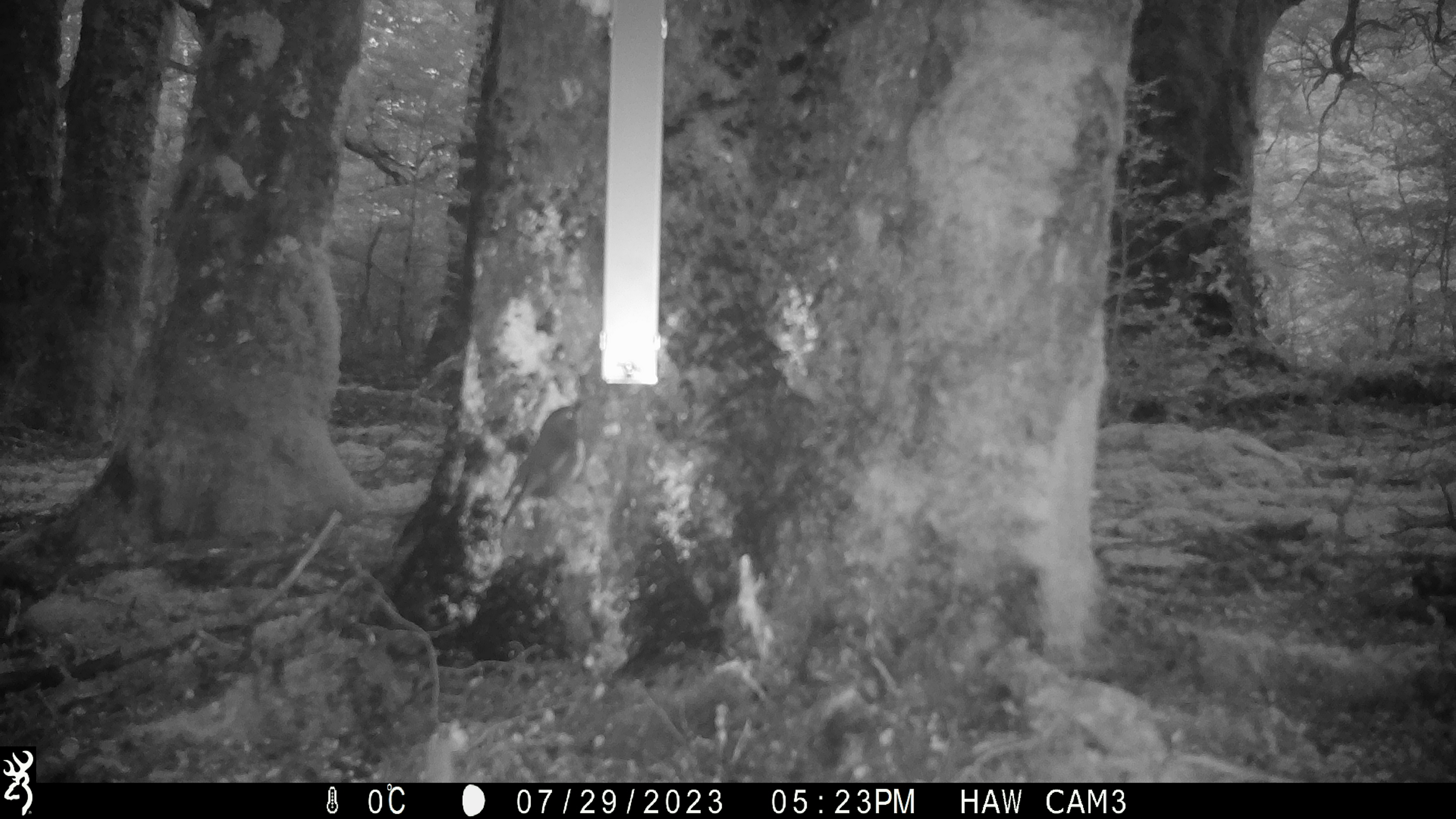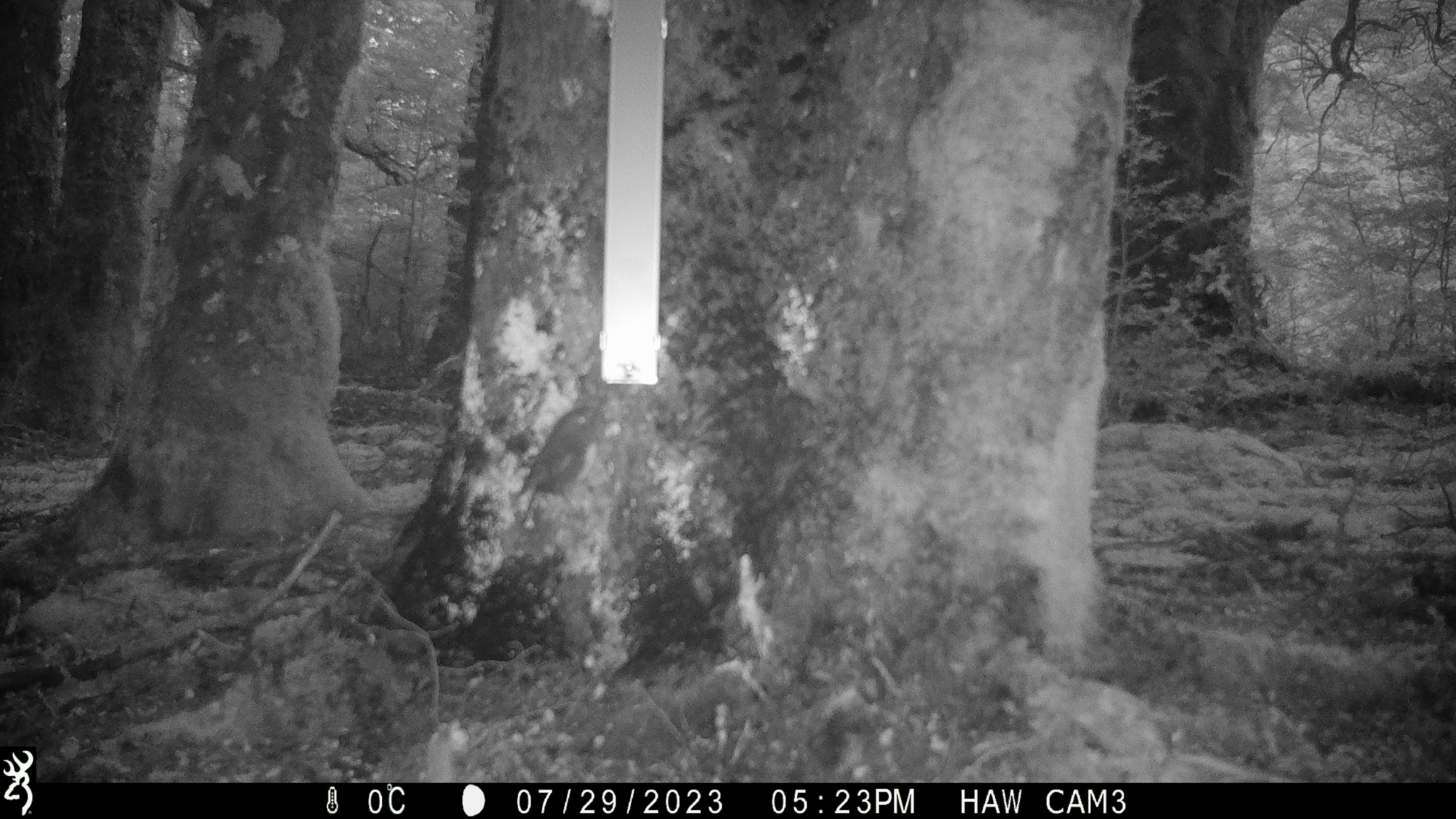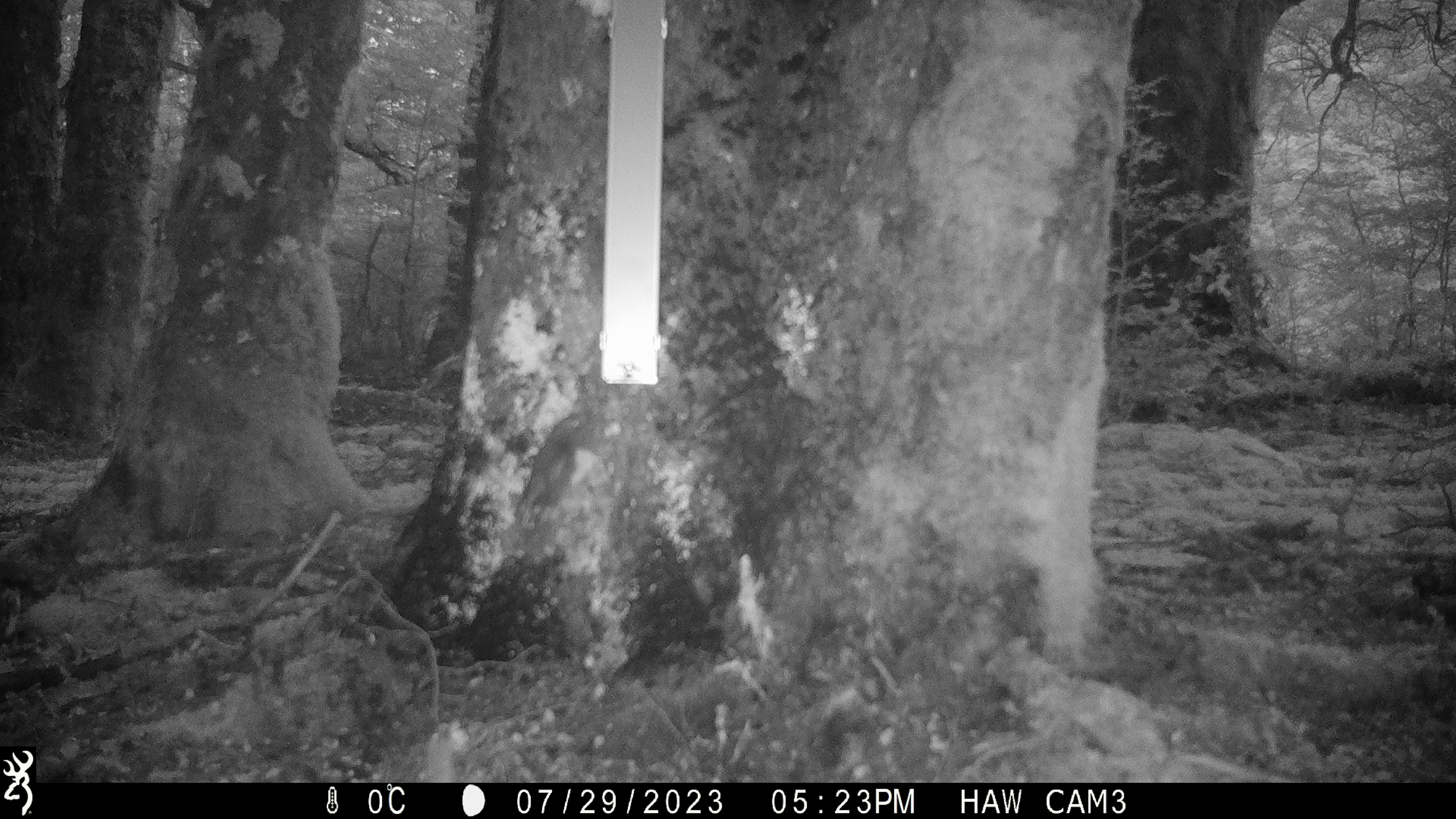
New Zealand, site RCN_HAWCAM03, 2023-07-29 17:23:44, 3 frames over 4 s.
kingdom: Animalia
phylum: Chordata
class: Aves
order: Passeriformes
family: Petroicidae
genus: Petroica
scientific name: Petroica australis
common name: new zealand robin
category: robin